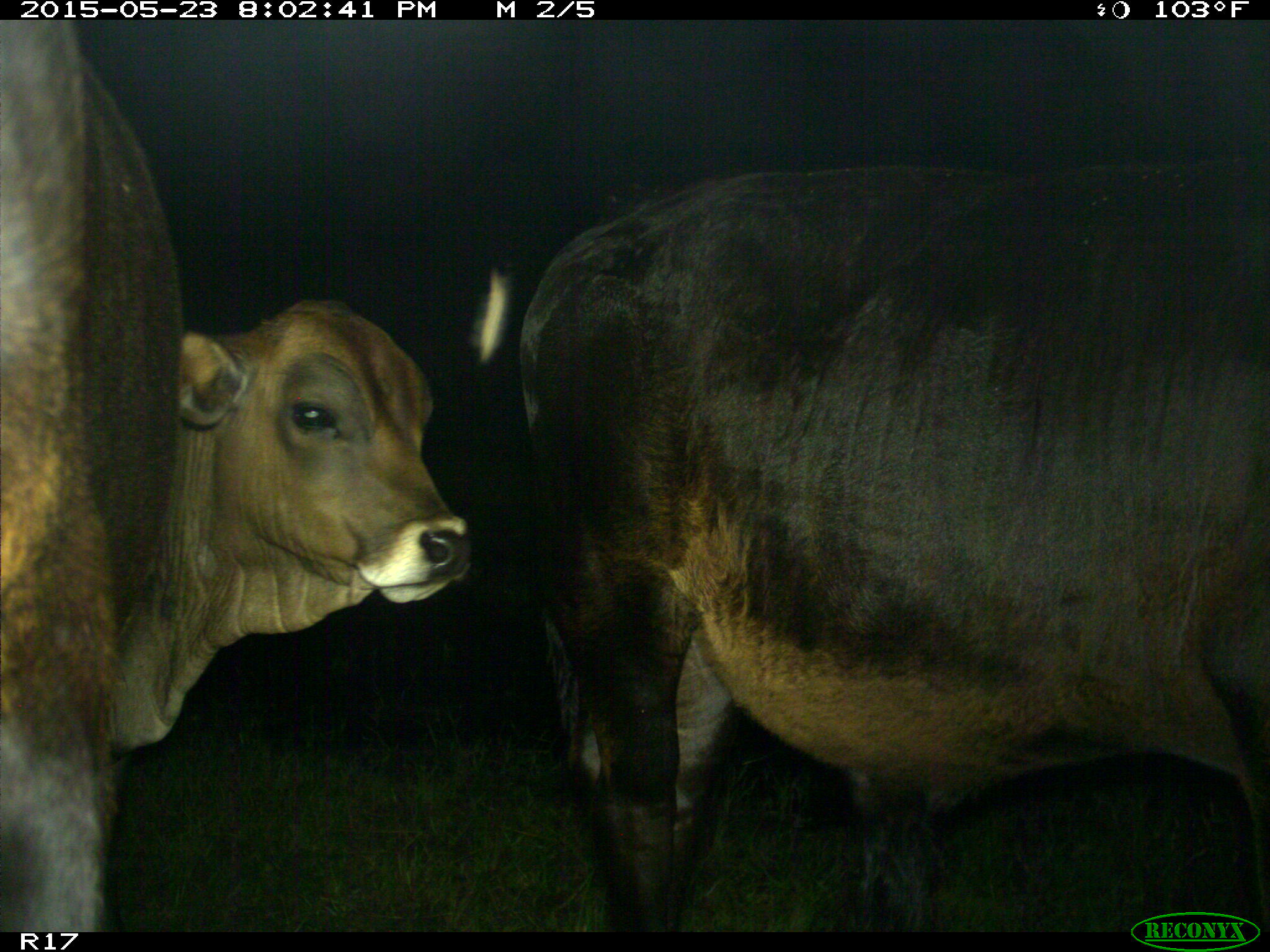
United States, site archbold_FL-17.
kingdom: Animalia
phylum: Chordata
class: Mammalia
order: Artiodactyla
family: Bovidae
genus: Bos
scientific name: Bos taurus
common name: domestic cow